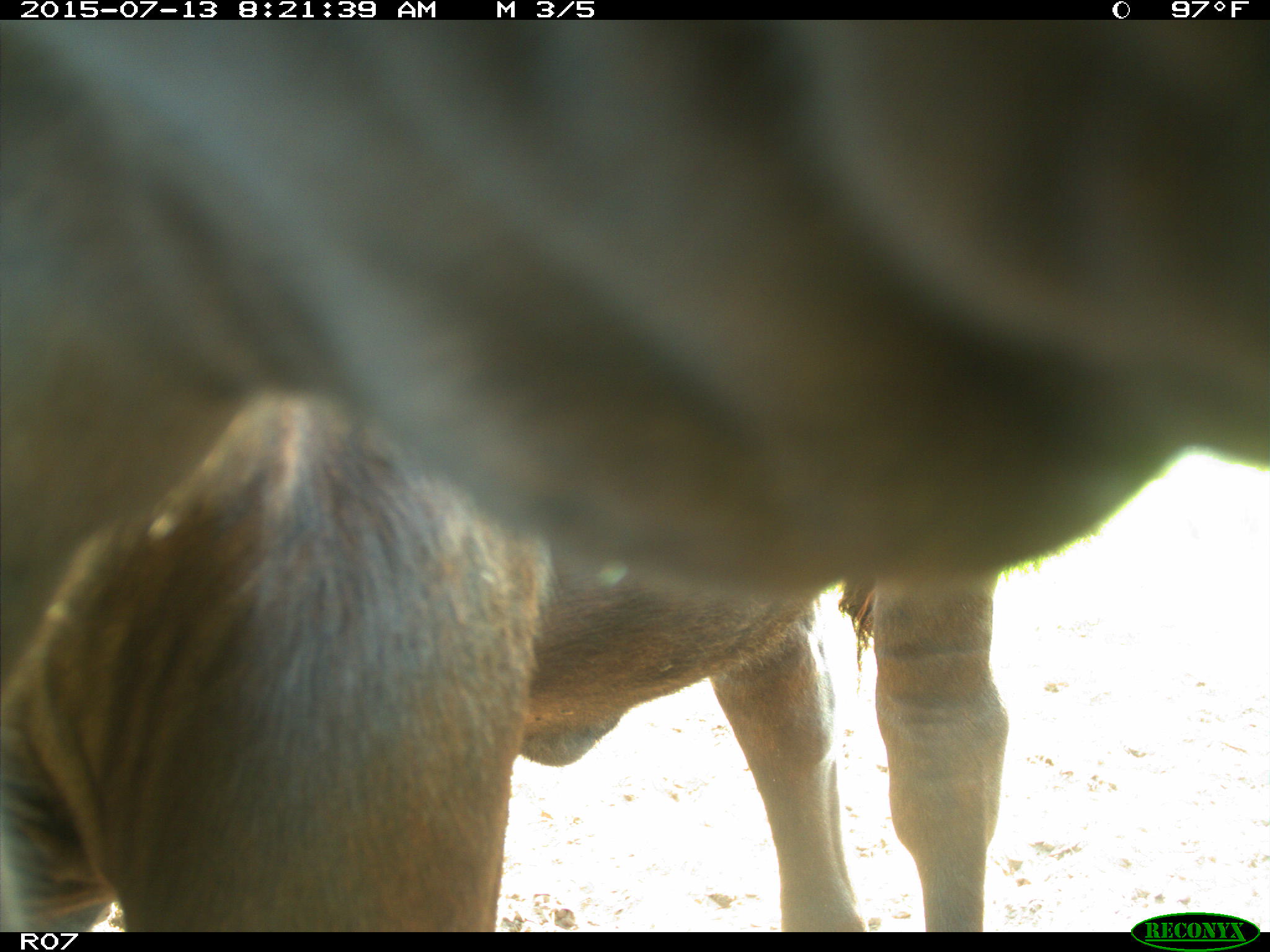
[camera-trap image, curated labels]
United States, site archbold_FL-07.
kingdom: Animalia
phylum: Chordata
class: Mammalia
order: Artiodactyla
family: Bovidae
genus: Bos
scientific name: Bos taurus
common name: domestic cow